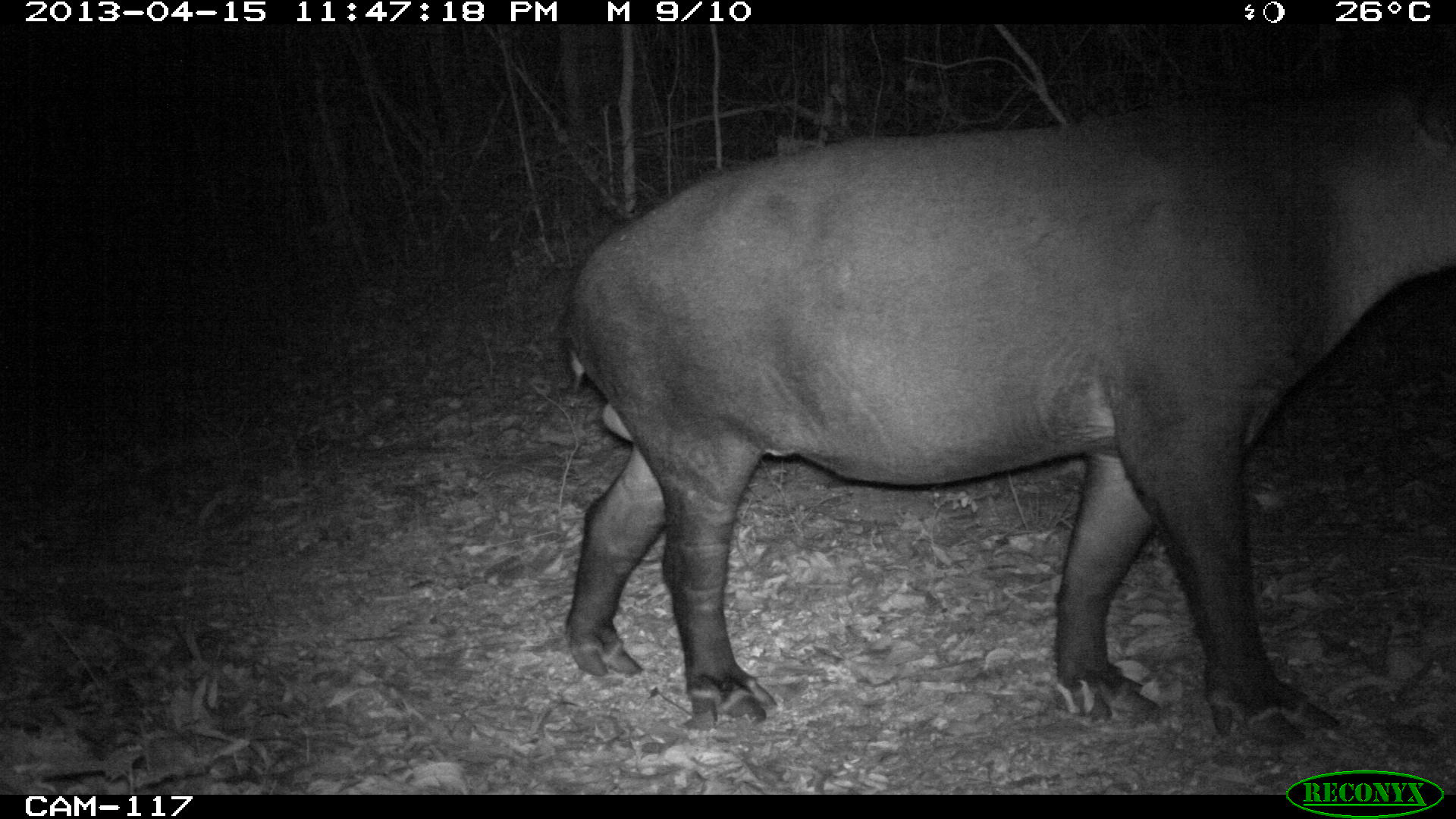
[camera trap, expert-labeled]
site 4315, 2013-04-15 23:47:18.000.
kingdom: Animalia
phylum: Chordata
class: Mammalia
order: Perissodactyla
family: Tapiridae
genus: Tapirus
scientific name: Tapirus bairdii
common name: baird's tapir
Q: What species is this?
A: Tapirus bairdii (baird's tapir).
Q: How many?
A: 1.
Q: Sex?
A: Male.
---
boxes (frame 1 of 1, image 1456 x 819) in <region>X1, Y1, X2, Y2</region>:
tapirus bairdii: <region>561, 43, 1456, 746</region>